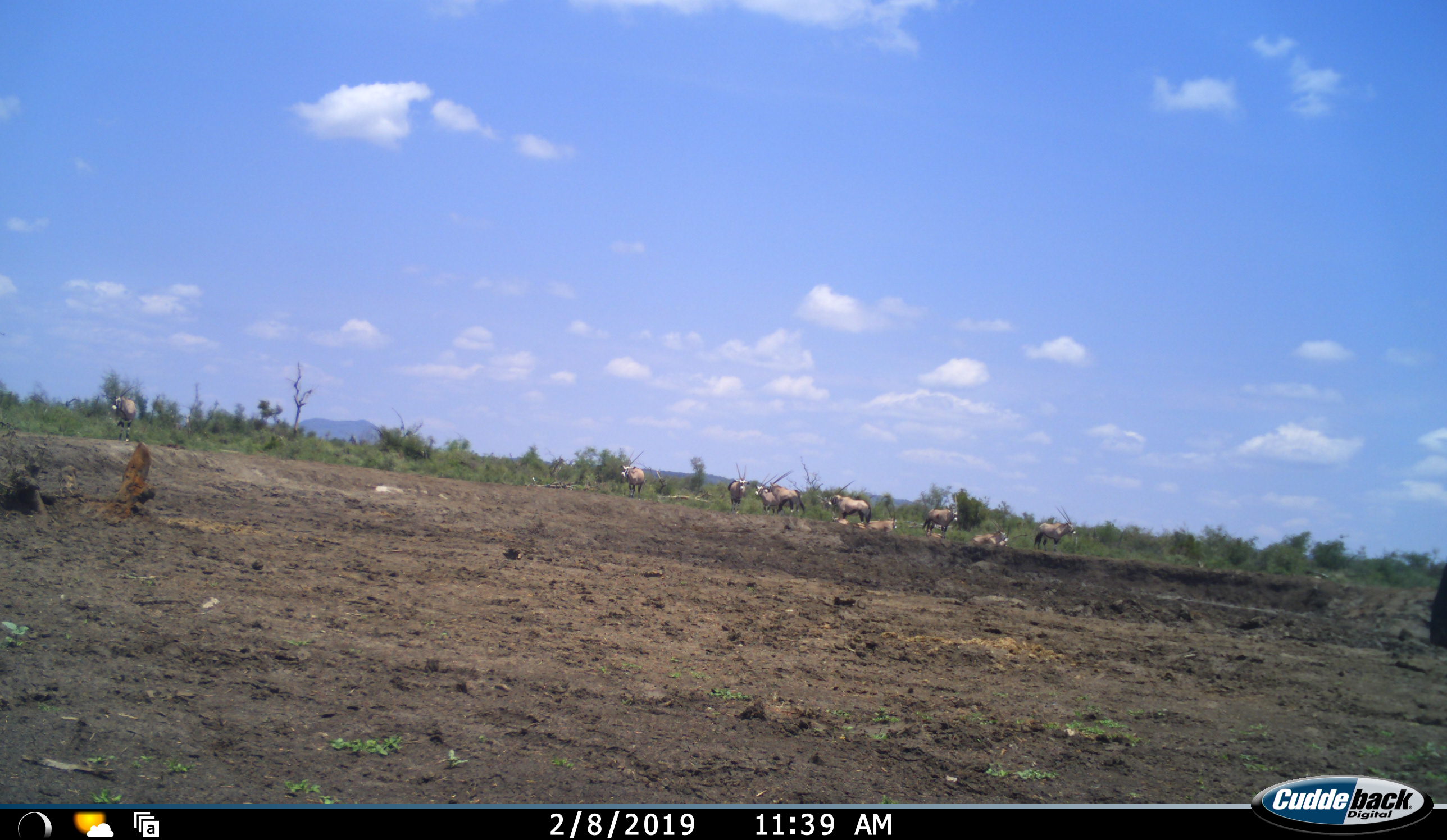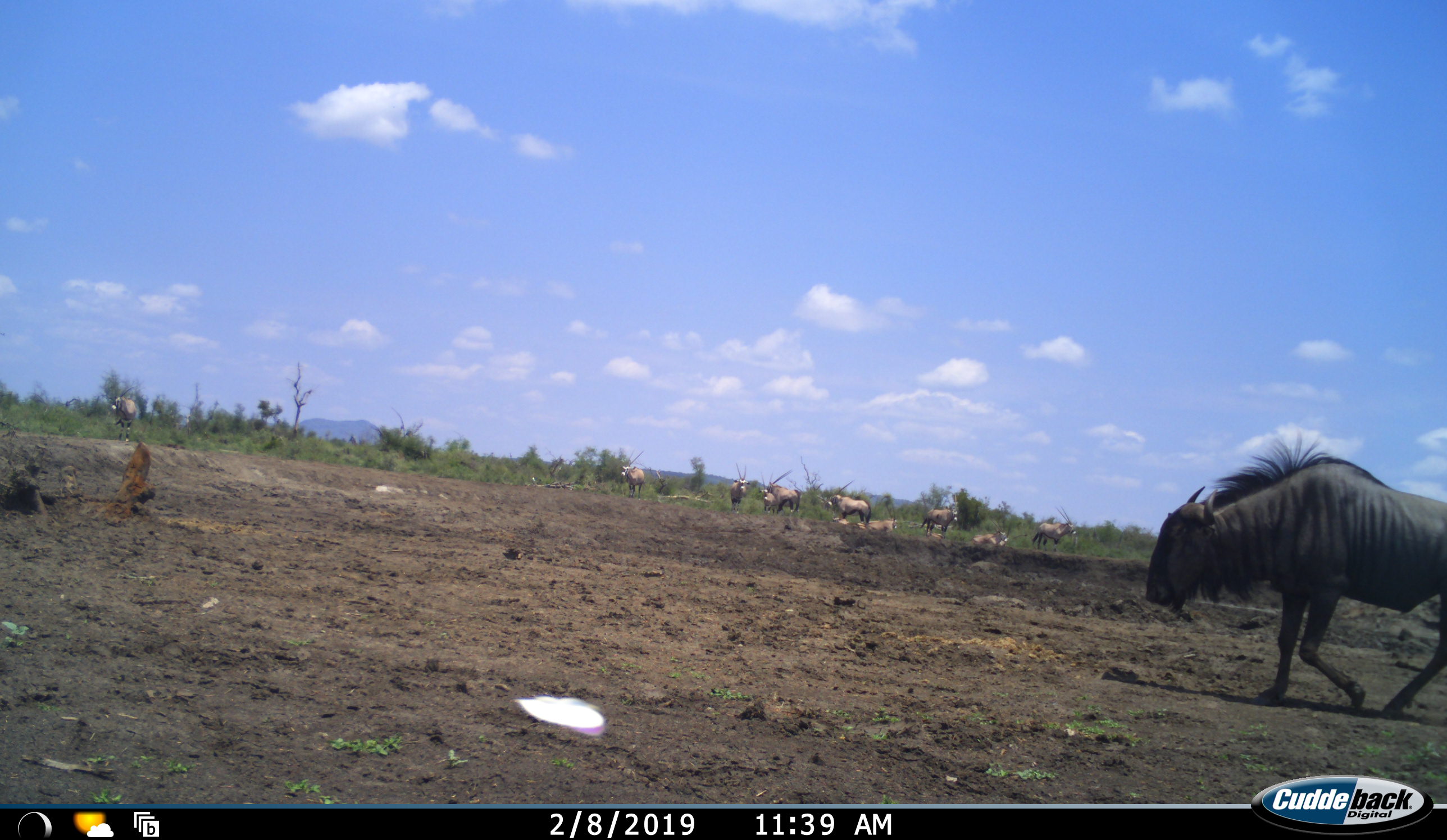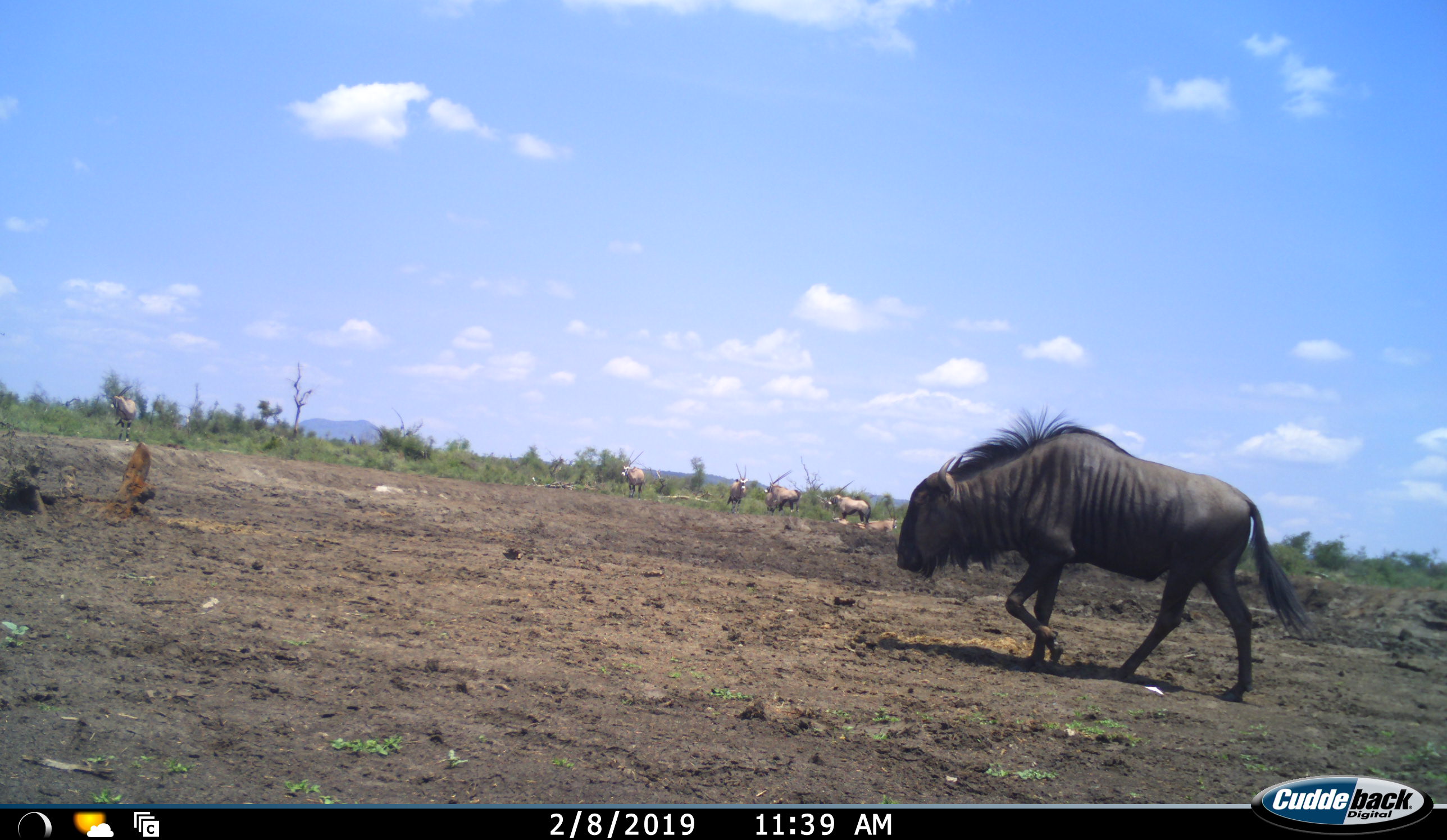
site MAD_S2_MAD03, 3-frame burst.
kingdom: Animalia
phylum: Chordata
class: Mammalia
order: Artiodactyla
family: Bovidae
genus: Oryx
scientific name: Oryx gazella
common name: gemsbok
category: oryx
Oryx (gemsbok) (Oryx gazella), count 10. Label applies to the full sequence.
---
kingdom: Animalia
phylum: Chordata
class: Mammalia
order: Artiodactyla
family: Bovidae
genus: Connochaetes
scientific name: Connochaetes taurinus taurinus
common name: blue wildebeest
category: wildebeestblue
Wildebeestblue (blue wildebeest) (Connochaetes taurinus taurinus), count 1. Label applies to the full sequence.